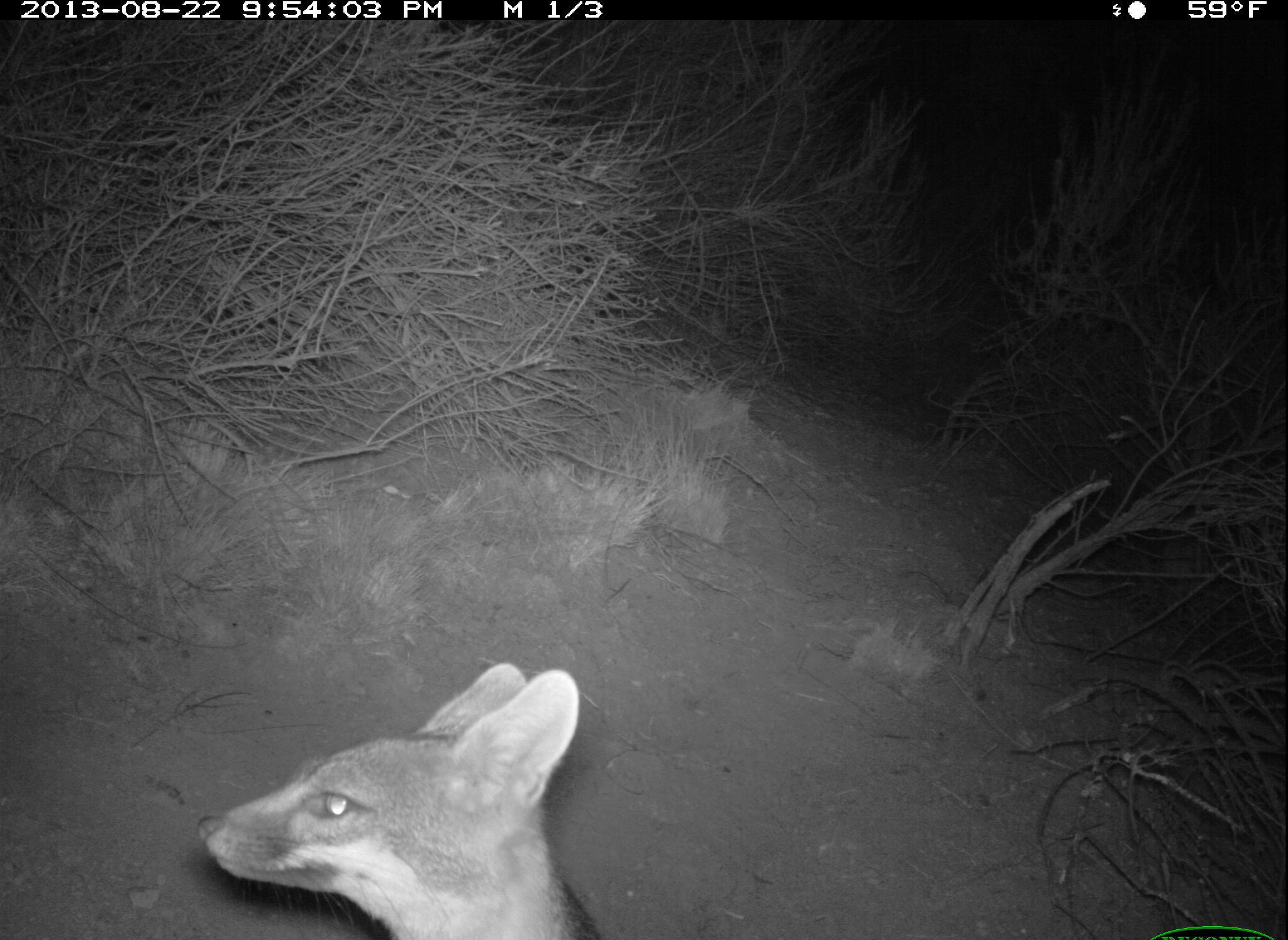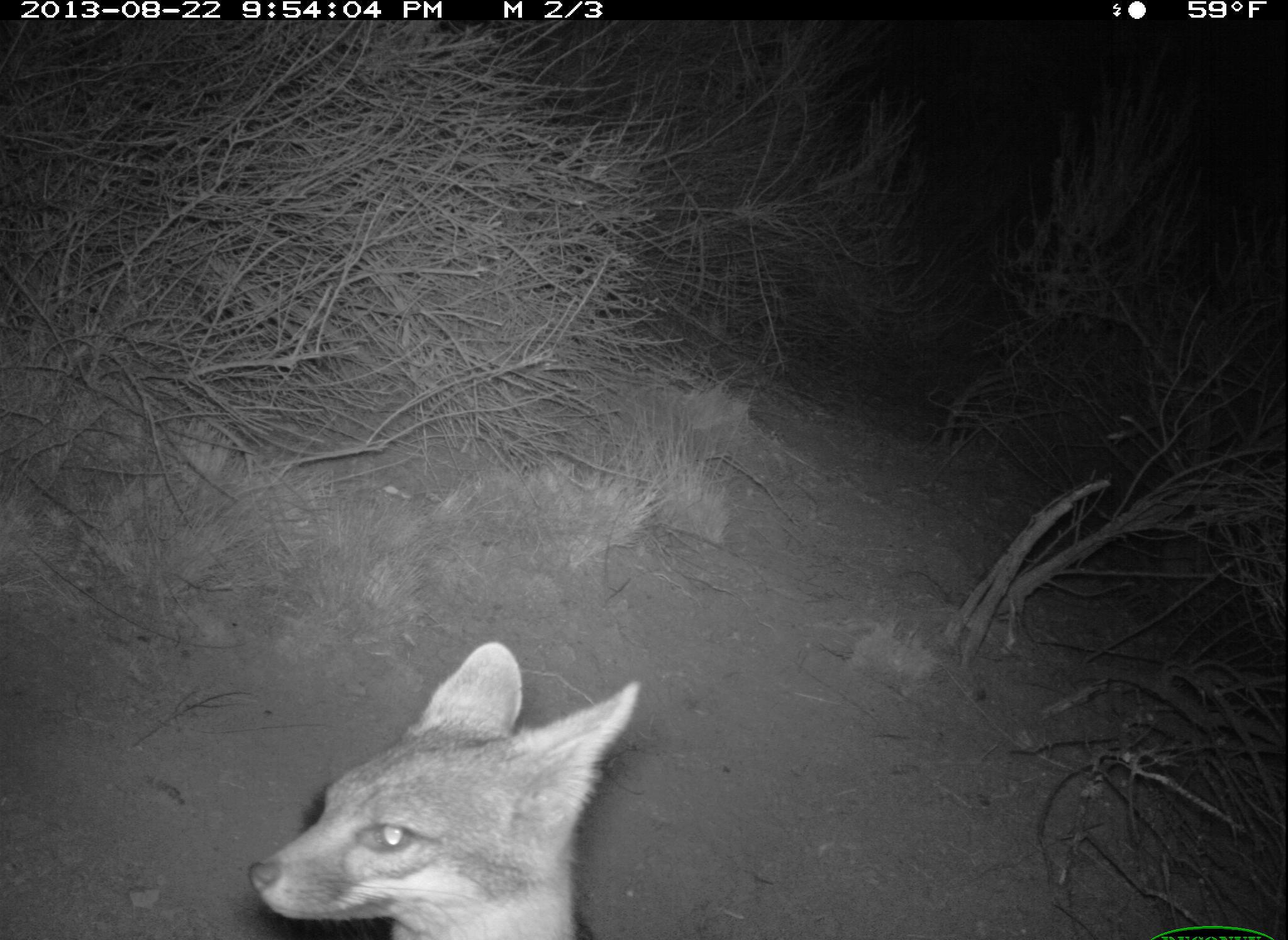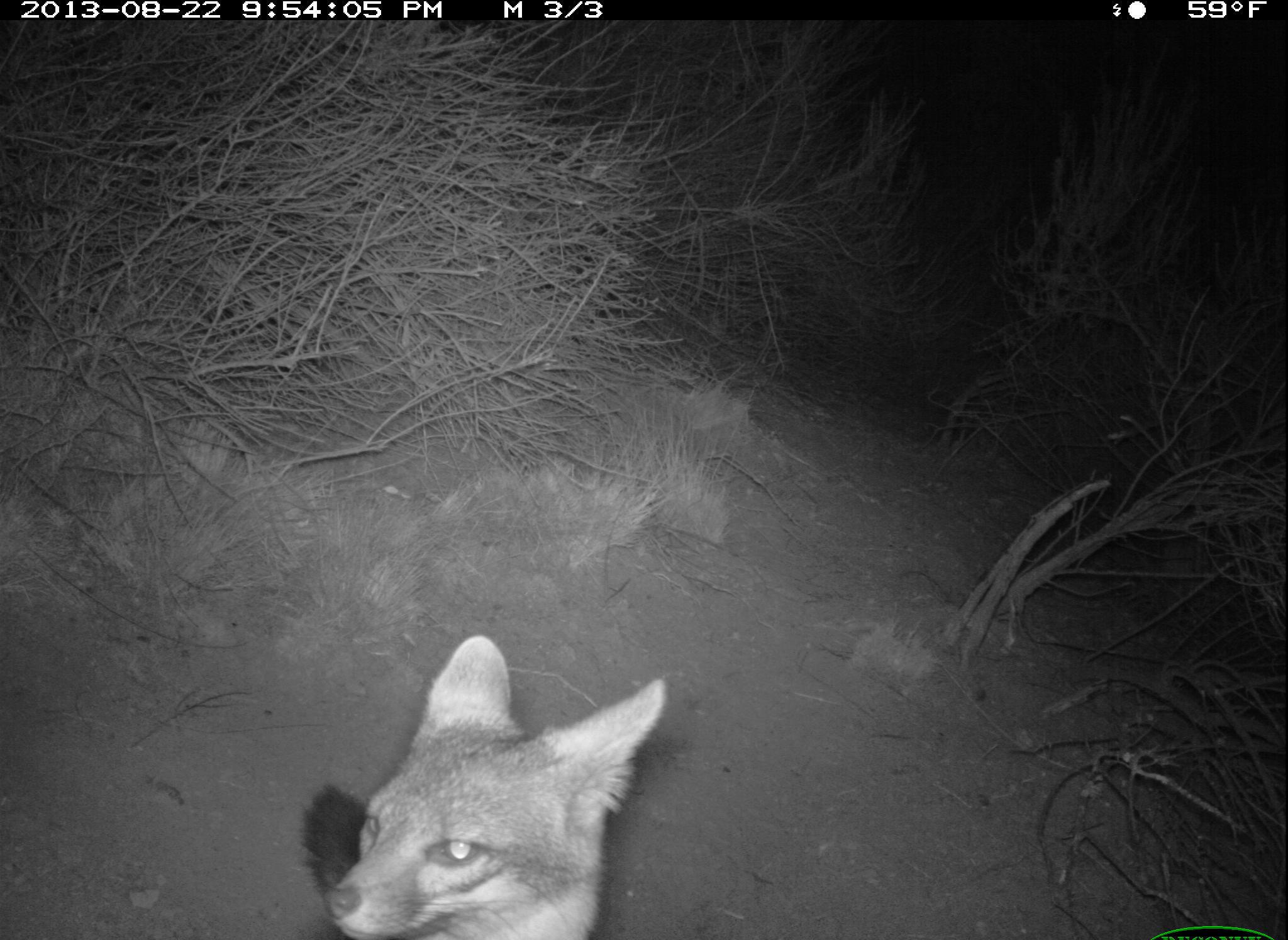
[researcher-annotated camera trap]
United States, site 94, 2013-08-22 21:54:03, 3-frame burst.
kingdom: Animalia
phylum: Chordata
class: Mammalia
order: Carnivora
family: Canidae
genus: Urocyon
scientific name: Urocyon cinereoargenteus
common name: gray fox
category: fox